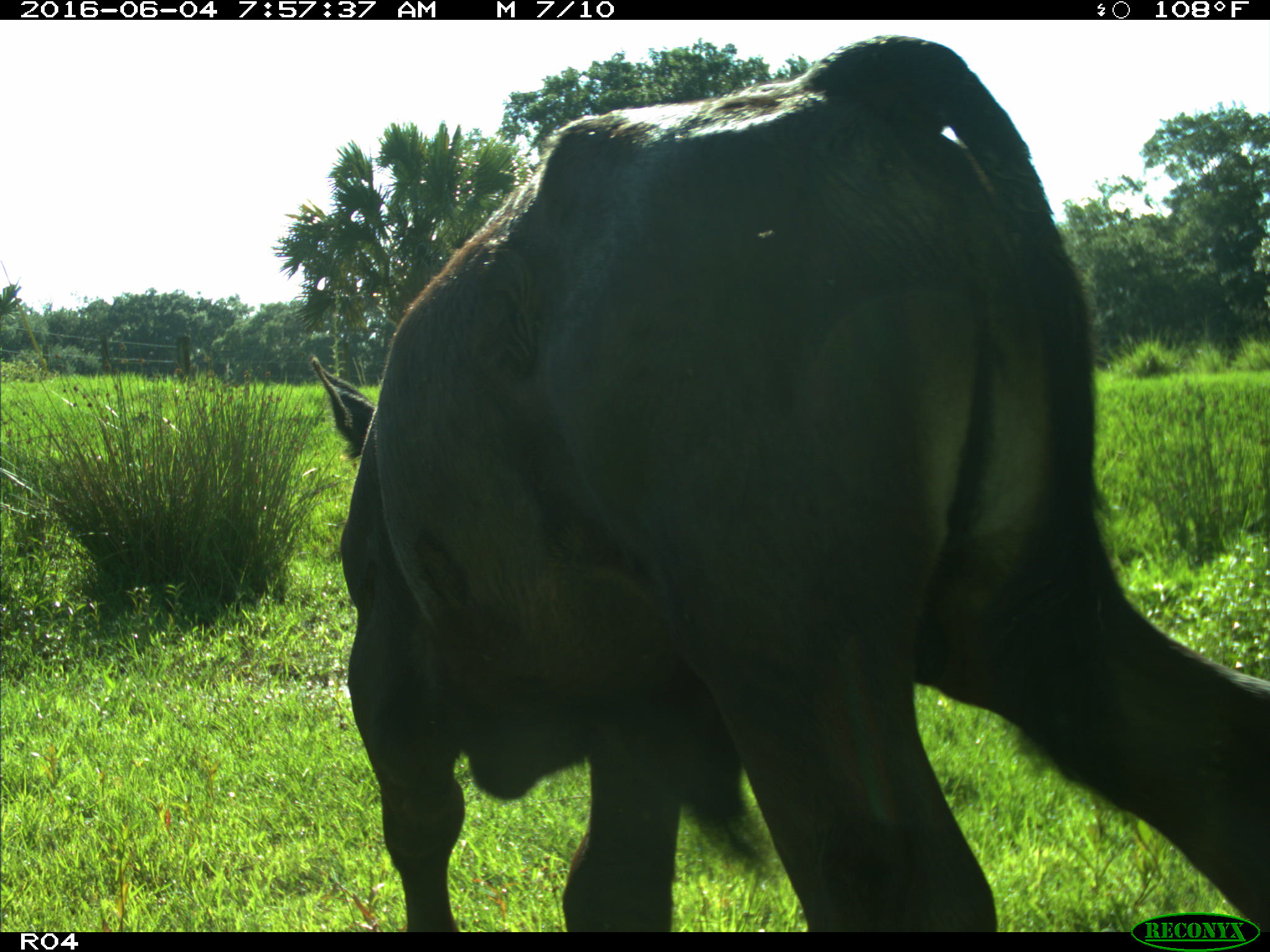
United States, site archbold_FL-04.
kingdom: Animalia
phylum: Chordata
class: Mammalia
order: Artiodactyla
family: Bovidae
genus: Bos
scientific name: Bos taurus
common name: domestic cow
Bos taurus (domestic cow).